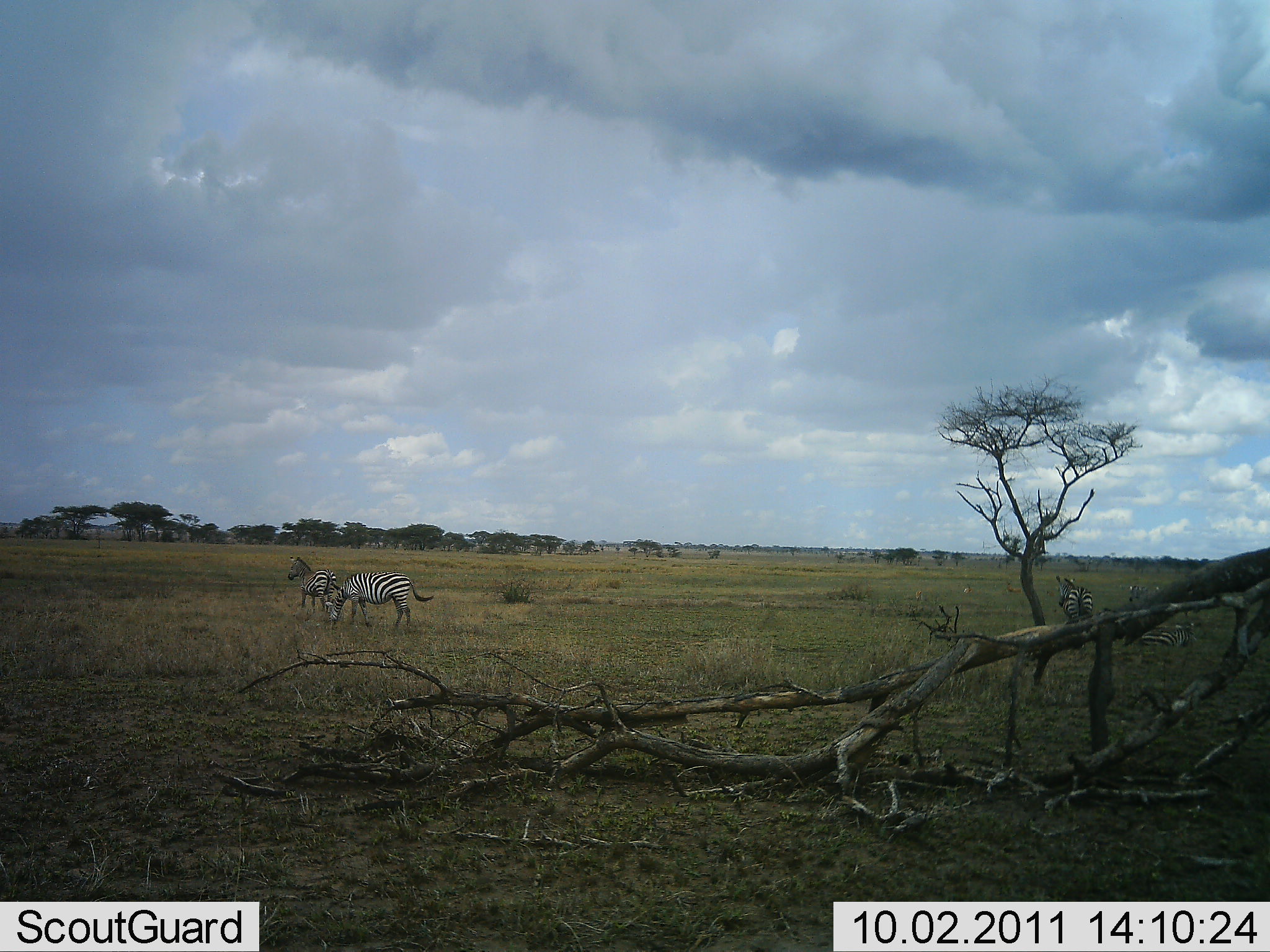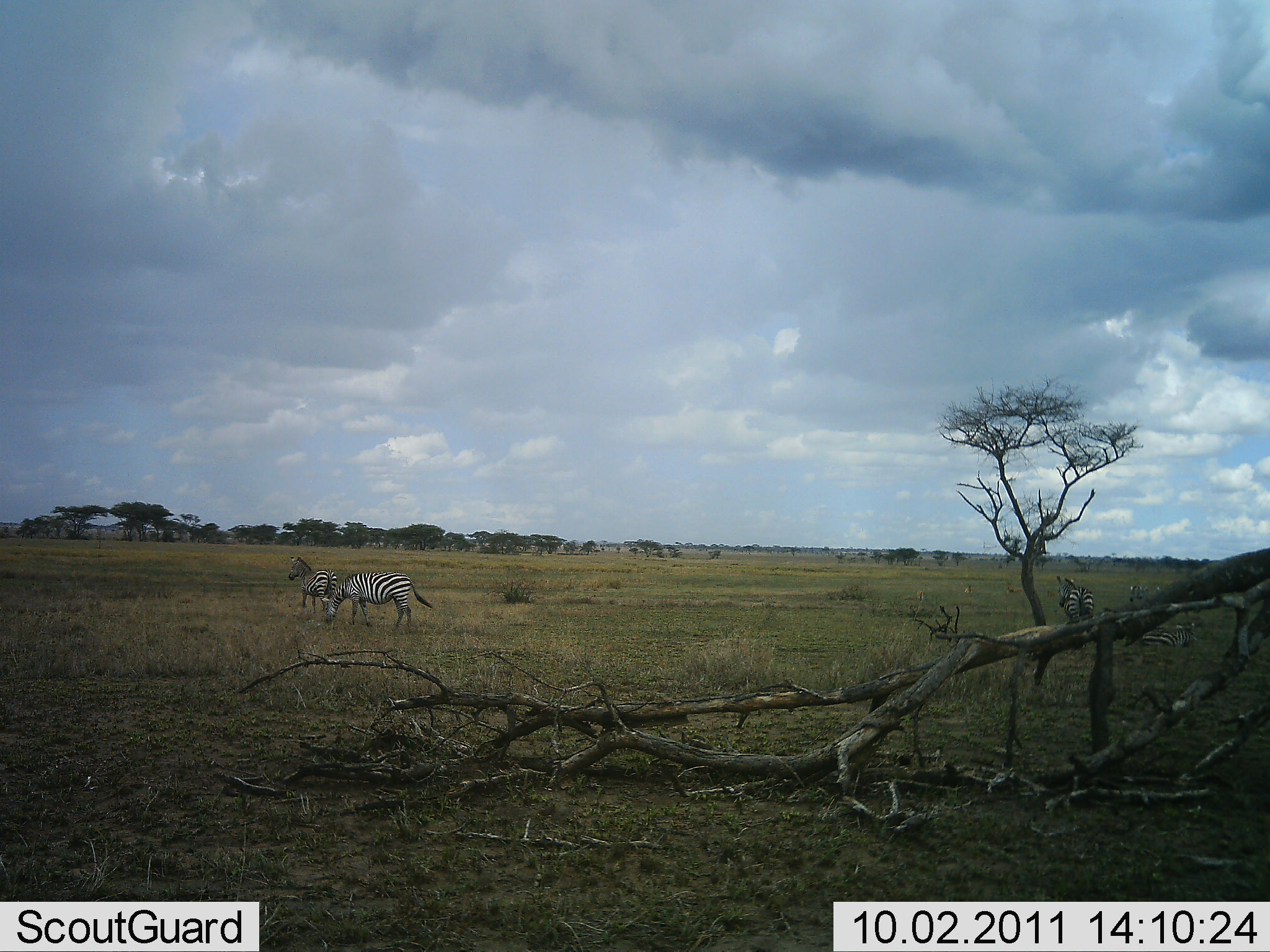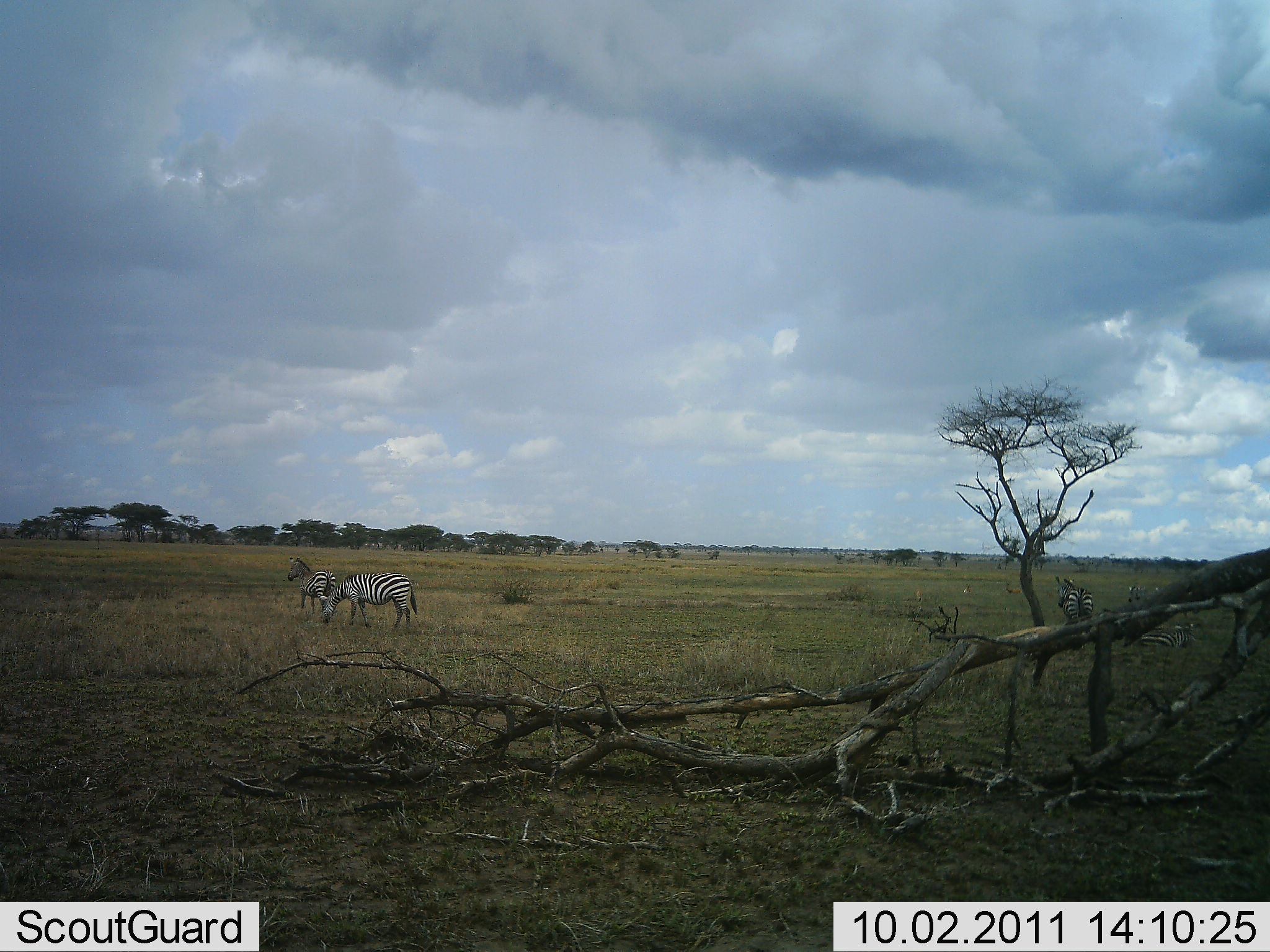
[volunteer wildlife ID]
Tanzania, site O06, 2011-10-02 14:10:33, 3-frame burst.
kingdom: Animalia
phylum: Chordata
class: Mammalia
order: Perissodactyla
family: Equidae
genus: Equus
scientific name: Equus quagga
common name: plains zebra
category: zebra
Zebra (plains zebra) (Equus quagga), count 3. Behavior (volunteer vote fractions): standing 80%, resting 20%, moving 0%, interacting 0%. Young present (vote fraction): 0%. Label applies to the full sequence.